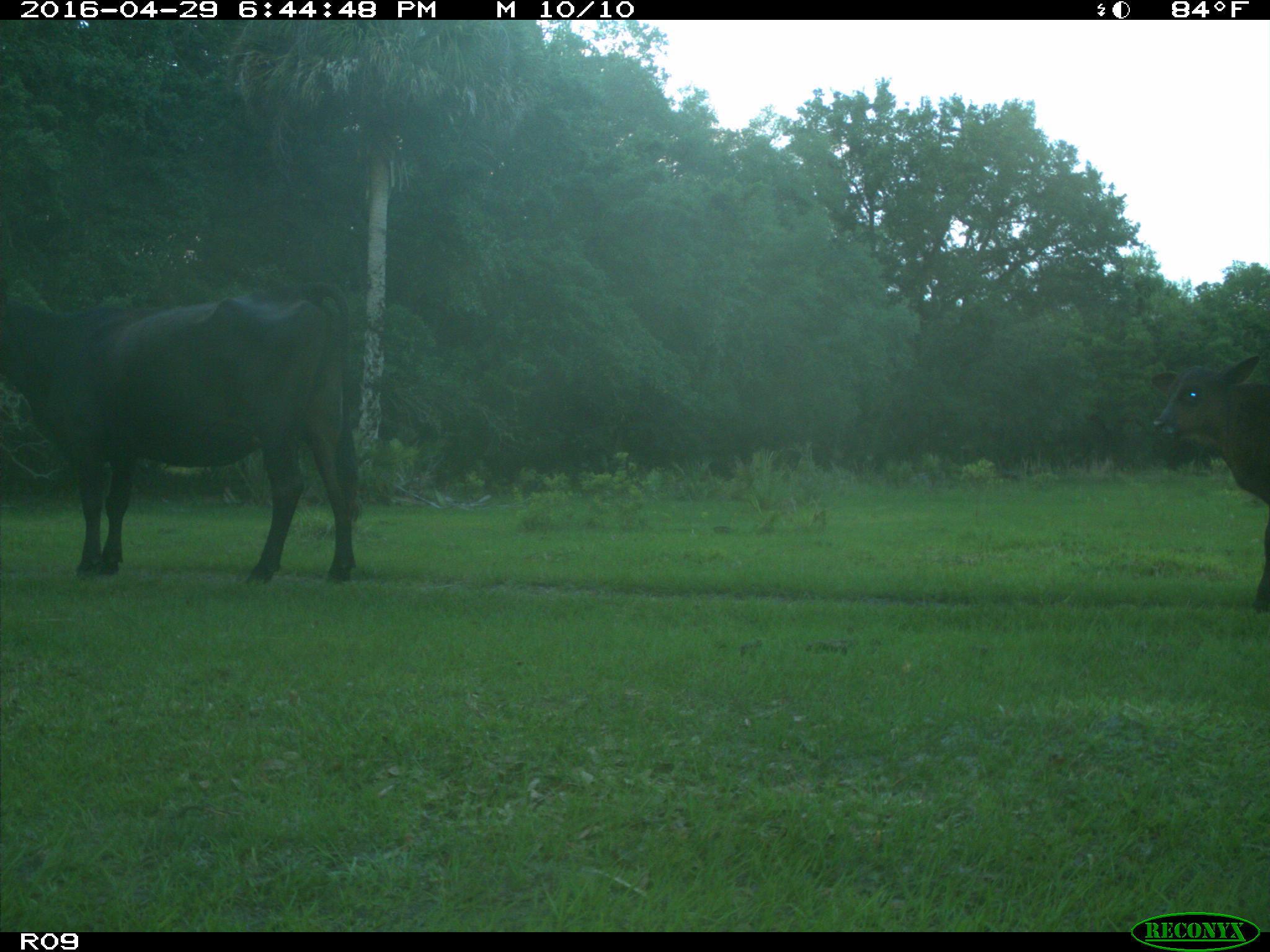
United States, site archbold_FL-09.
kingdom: Animalia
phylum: Chordata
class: Mammalia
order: Artiodactyla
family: Bovidae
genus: Bos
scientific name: Bos taurus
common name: domestic cow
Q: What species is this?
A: Bos taurus (domestic cow).